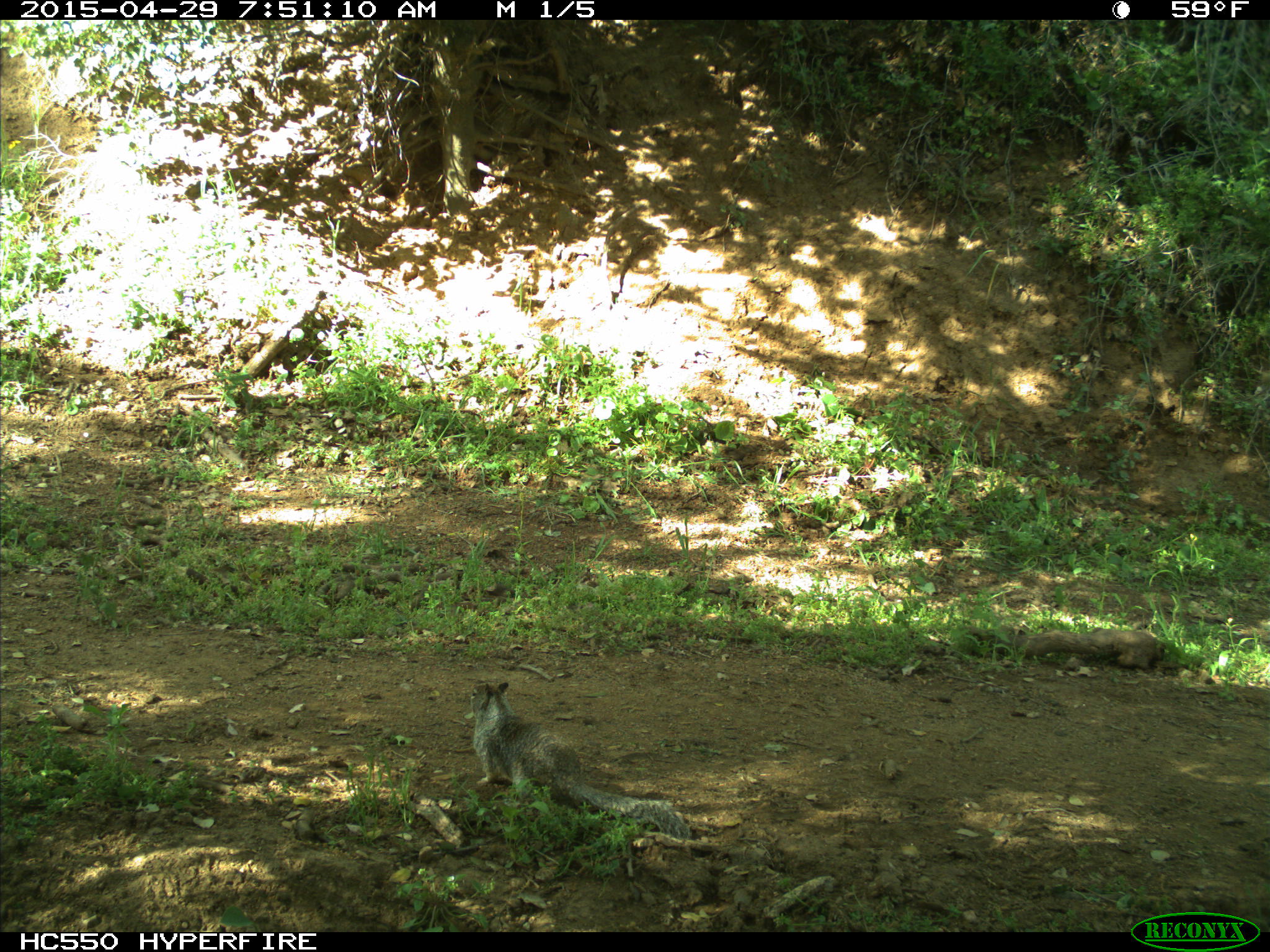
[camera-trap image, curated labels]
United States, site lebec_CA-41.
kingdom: Animalia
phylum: Chordata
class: Mammalia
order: Rodentia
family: Sciuridae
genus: Otospermophilus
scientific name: Otospermophilus beecheyi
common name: california ground squirrel